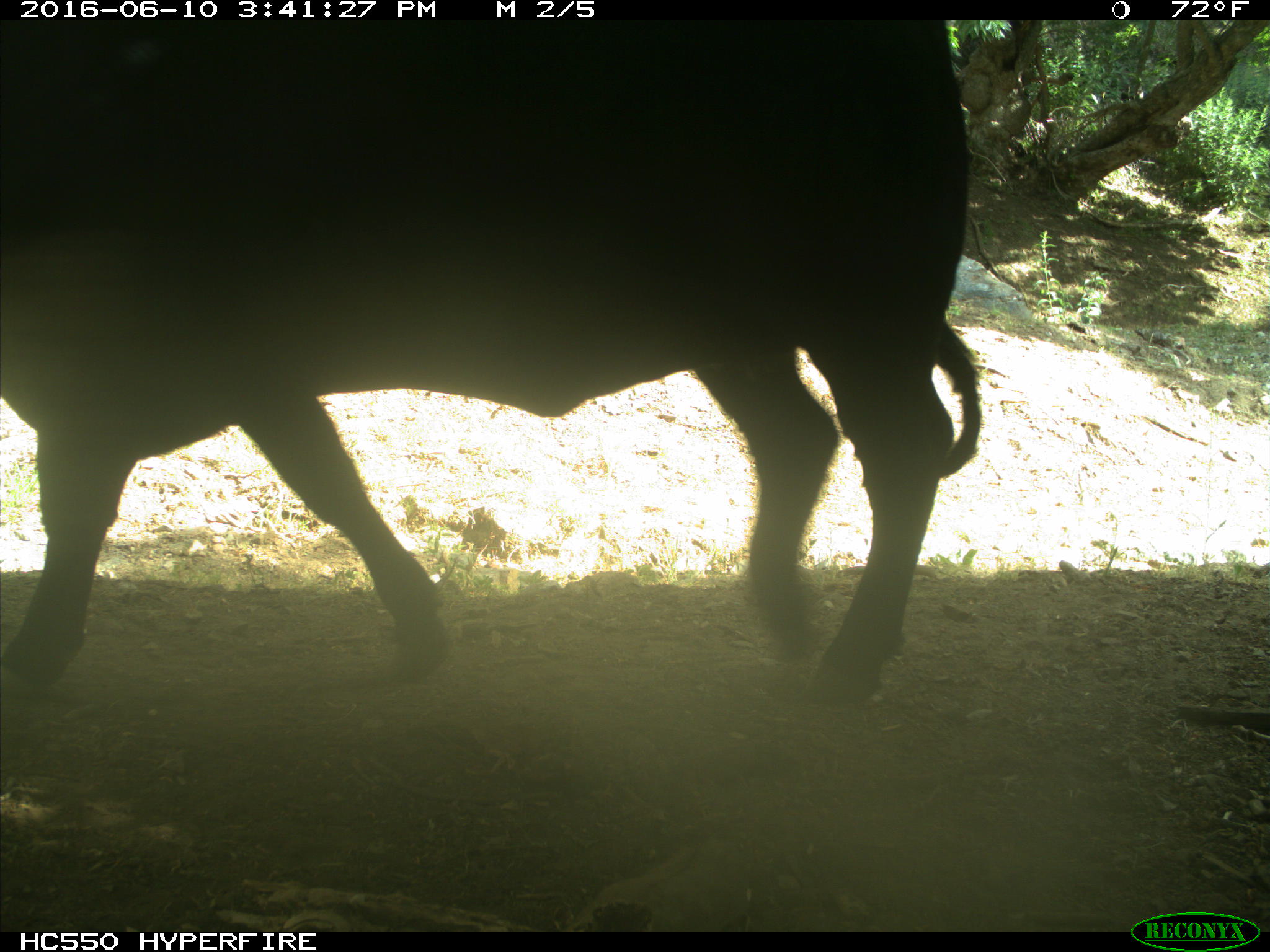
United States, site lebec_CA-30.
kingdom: Animalia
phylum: Chordata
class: Mammalia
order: Artiodactyla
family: Bovidae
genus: Bos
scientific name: Bos taurus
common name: domestic cow